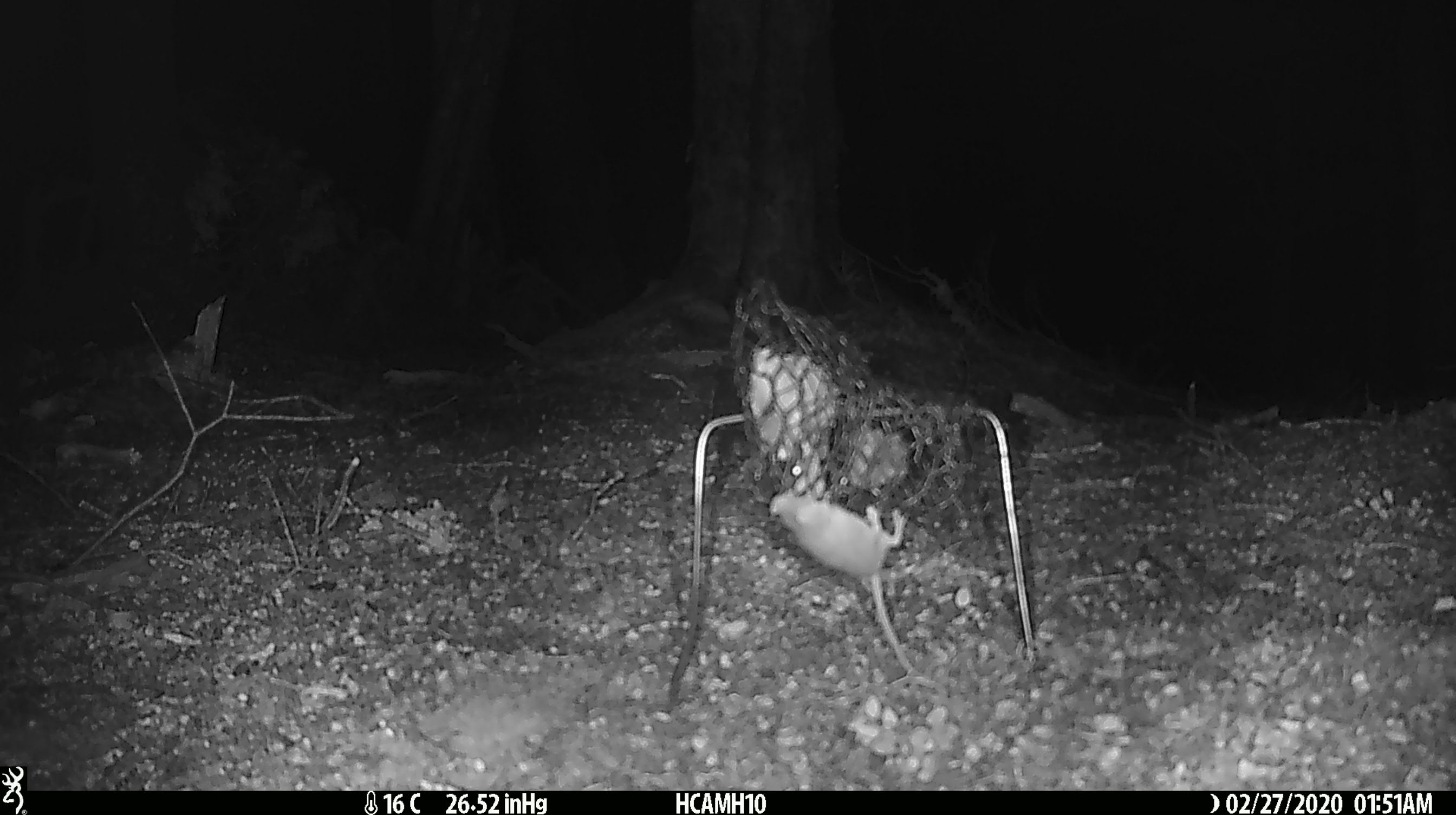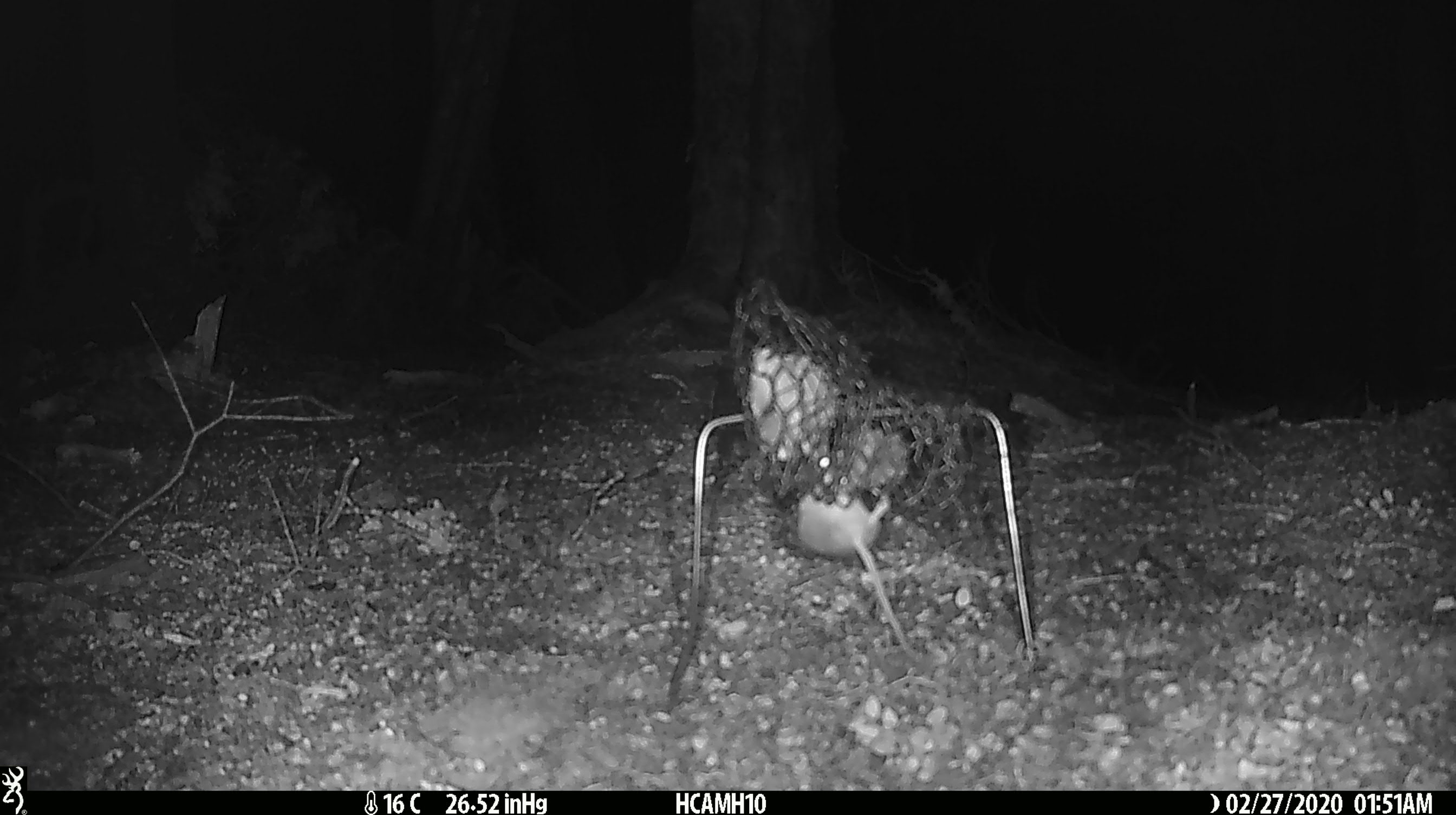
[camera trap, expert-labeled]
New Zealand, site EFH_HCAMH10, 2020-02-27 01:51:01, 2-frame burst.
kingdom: Animalia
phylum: Chordata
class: Mammalia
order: Rodentia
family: Muridae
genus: Mus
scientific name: Mus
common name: mouse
Mouse (Mus).